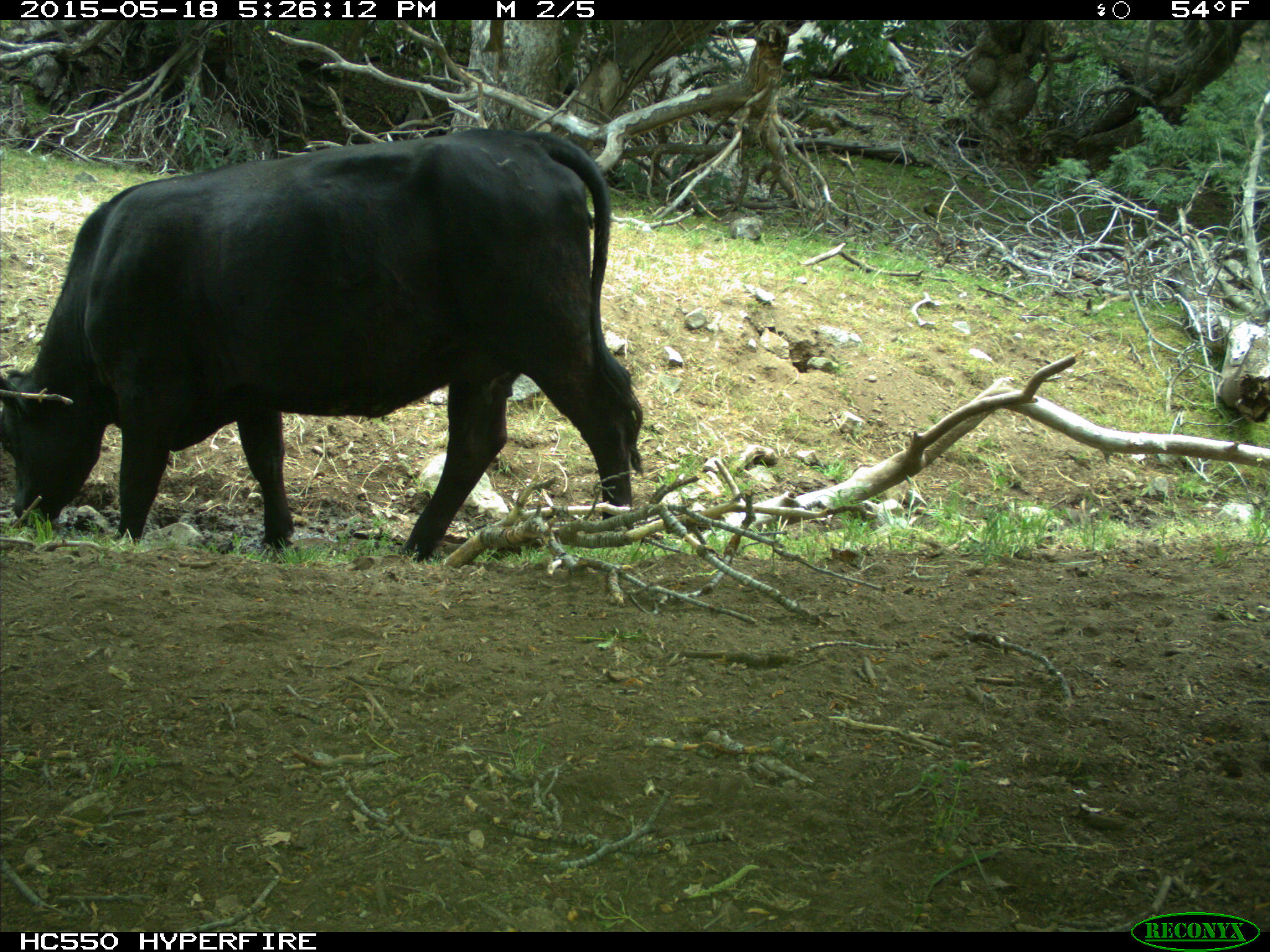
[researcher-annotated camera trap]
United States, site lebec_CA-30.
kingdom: Animalia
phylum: Chordata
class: Mammalia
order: Artiodactyla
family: Bovidae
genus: Bos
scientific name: Bos taurus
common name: domestic cow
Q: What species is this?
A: Bos taurus (domestic cow).